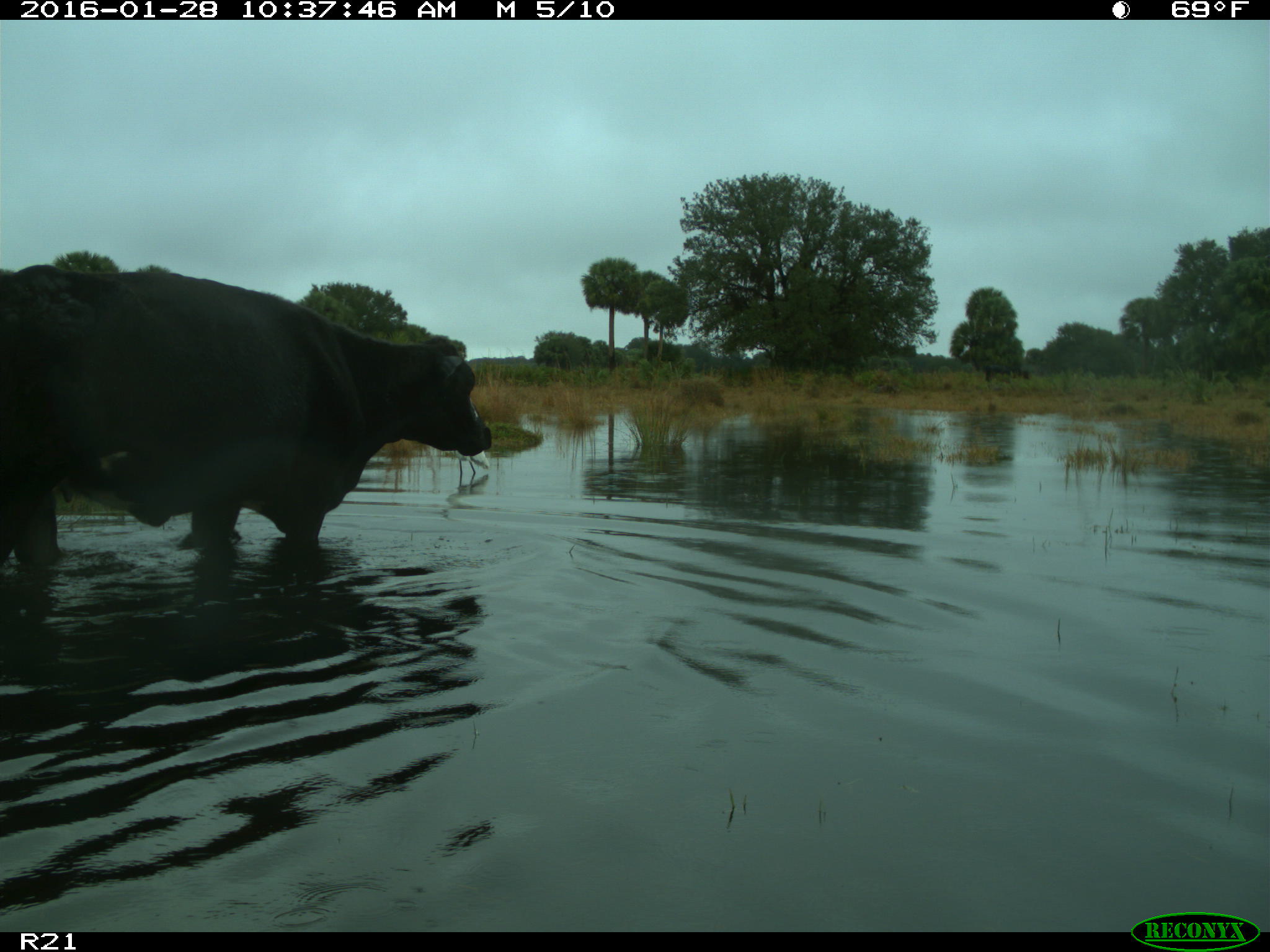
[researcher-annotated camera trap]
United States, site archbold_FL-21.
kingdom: Animalia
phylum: Chordata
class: Mammalia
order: Artiodactyla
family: Bovidae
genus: Bos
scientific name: Bos taurus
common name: domestic cow